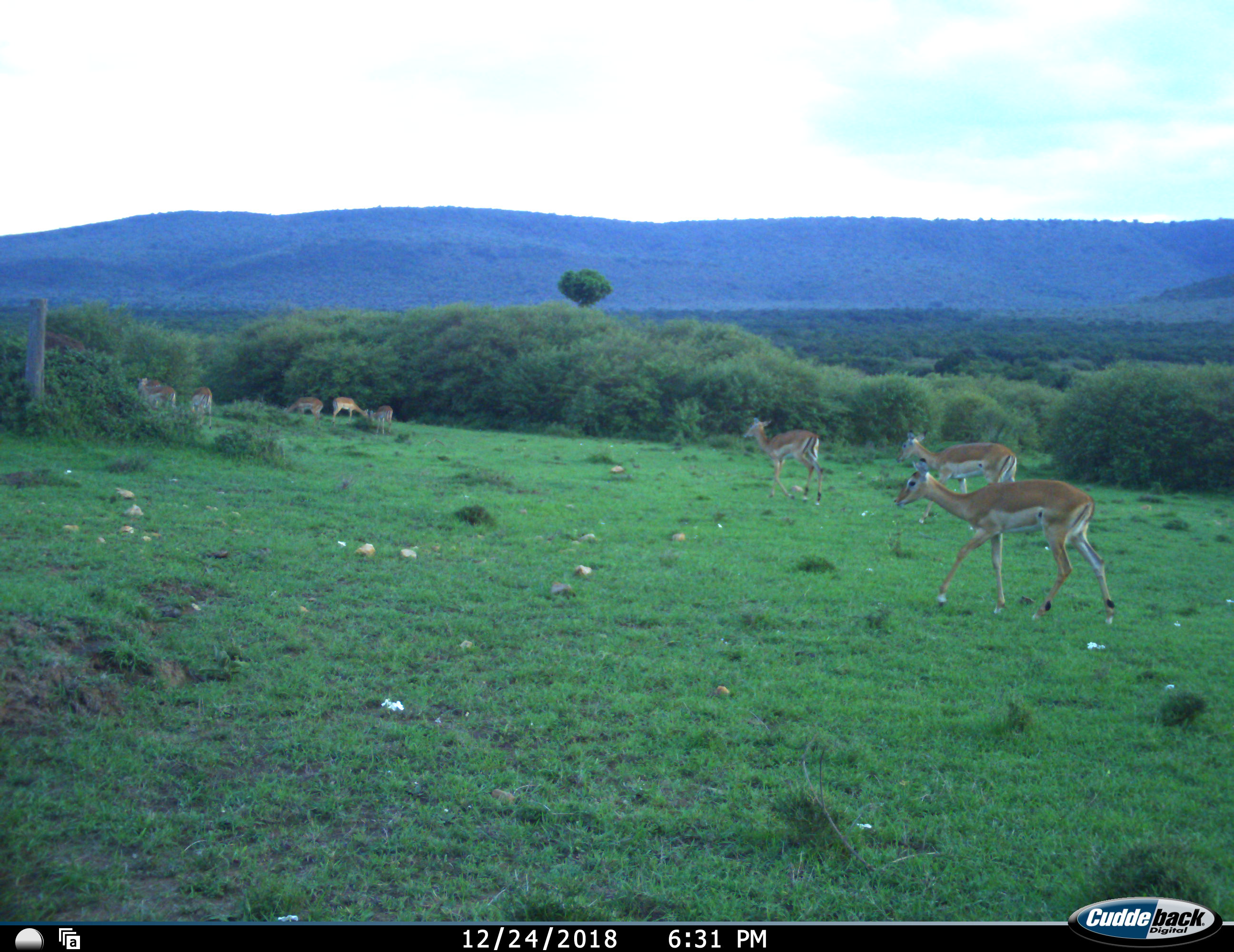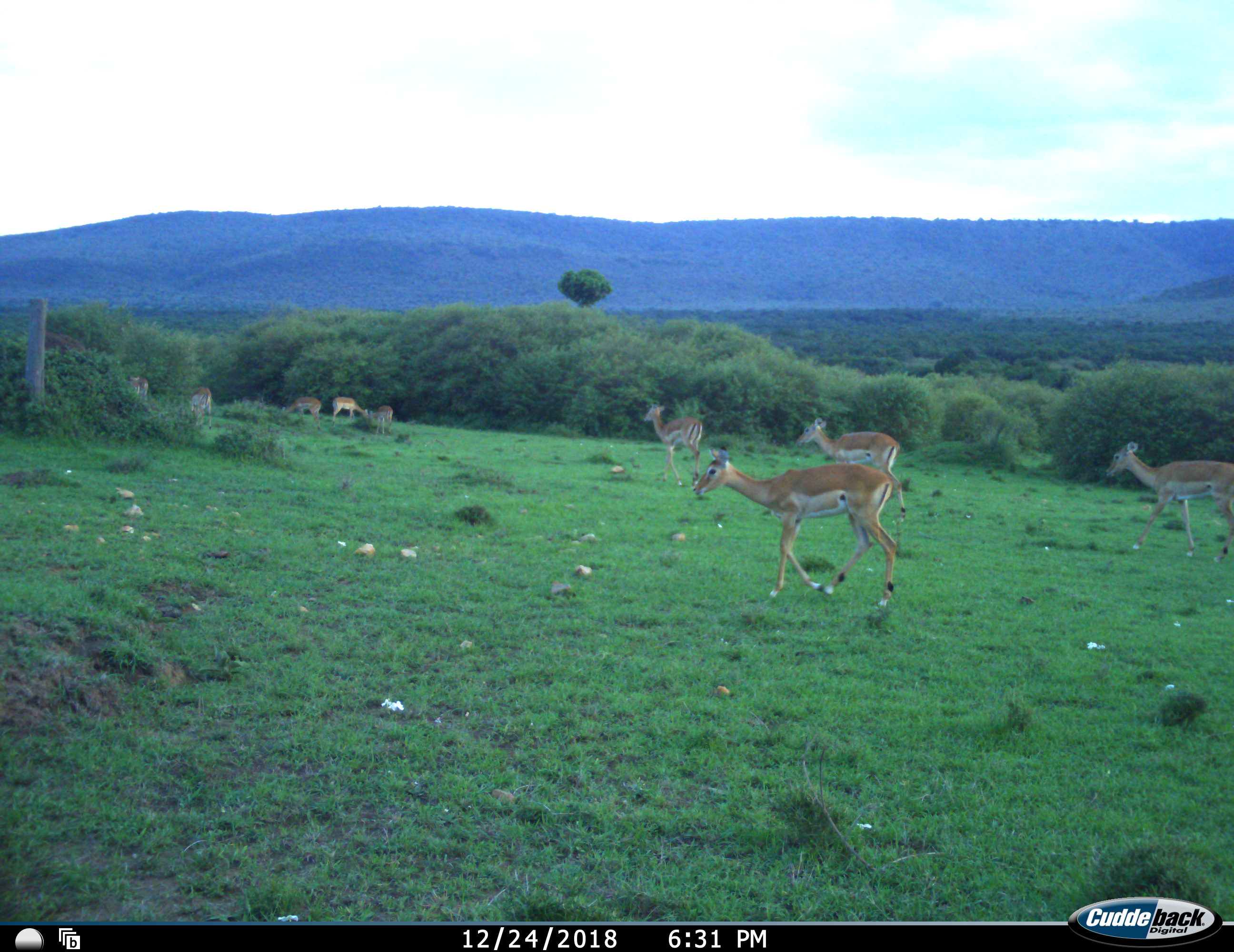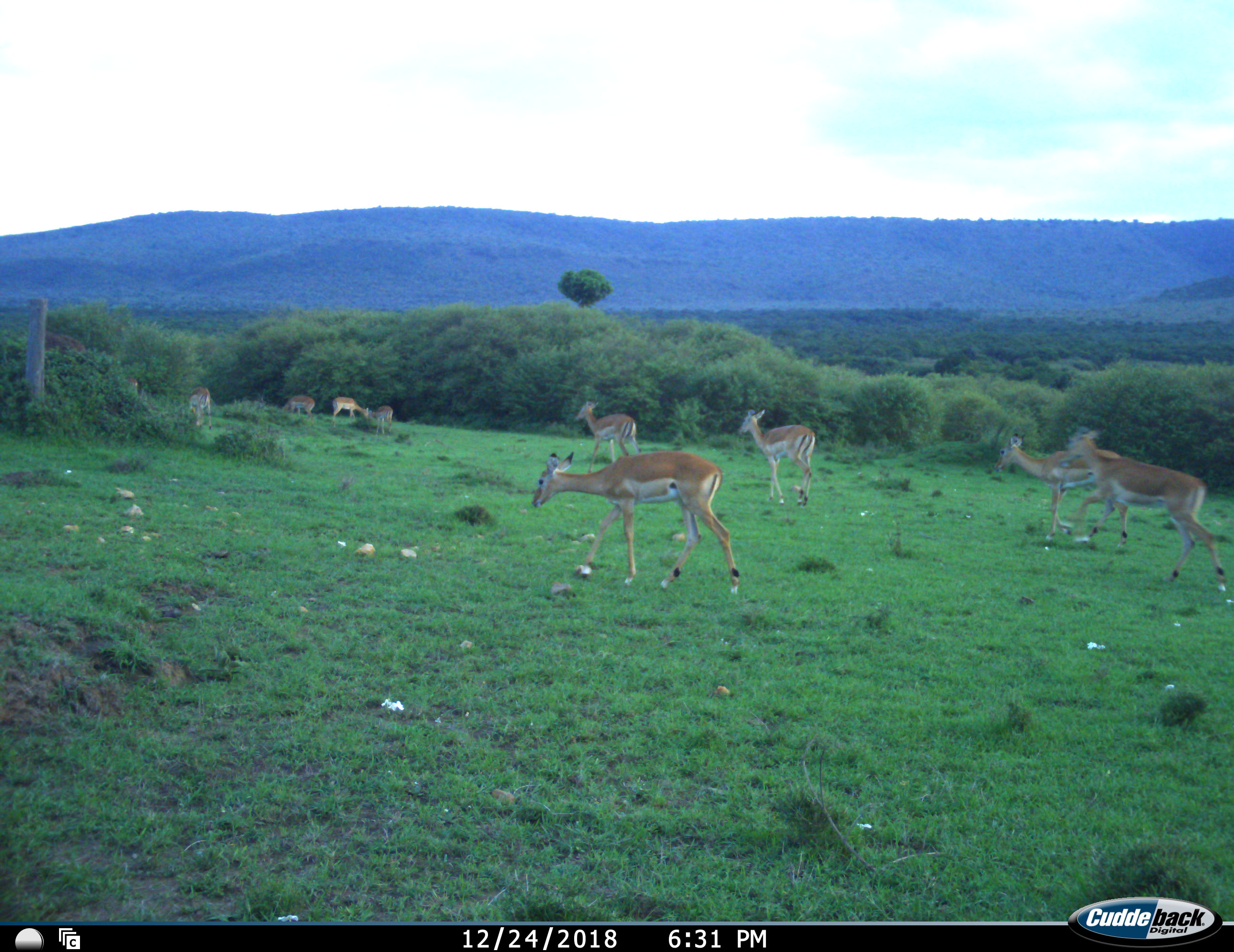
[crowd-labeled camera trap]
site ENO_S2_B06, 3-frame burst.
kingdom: Animalia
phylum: Chordata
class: Mammalia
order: Artiodactyla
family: Bovidae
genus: Aepyceros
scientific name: Aepyceros melampus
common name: impala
Impala (Aepyceros melampus), count 10. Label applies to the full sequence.